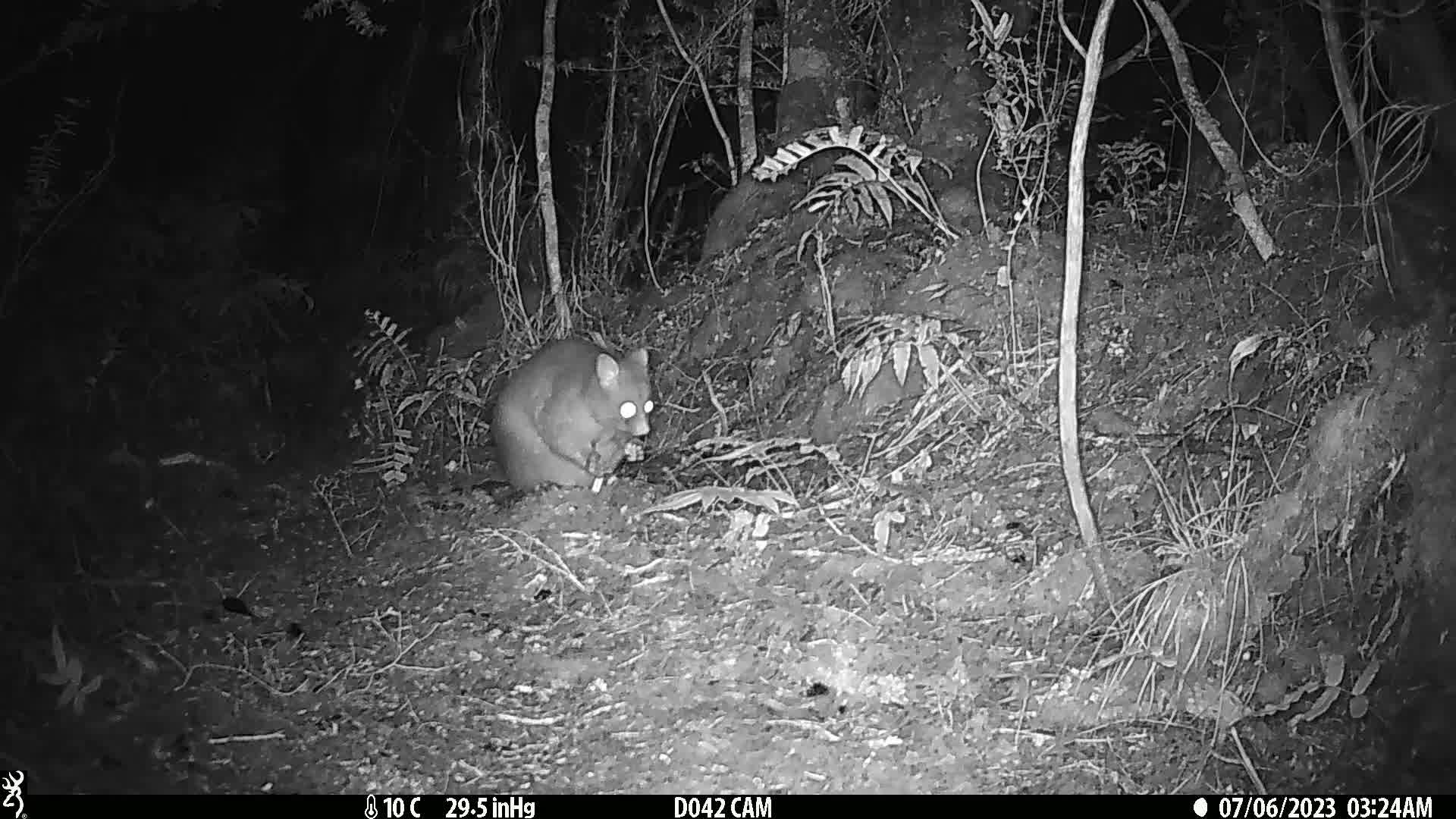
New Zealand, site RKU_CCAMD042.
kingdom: Animalia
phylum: Chordata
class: Mammalia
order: Diprotodontia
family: Phalangeridae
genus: Trichosurus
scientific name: Trichosurus vulpecula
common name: common brushtail possum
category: possum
Possum (common brushtail possum) (Trichosurus vulpecula).